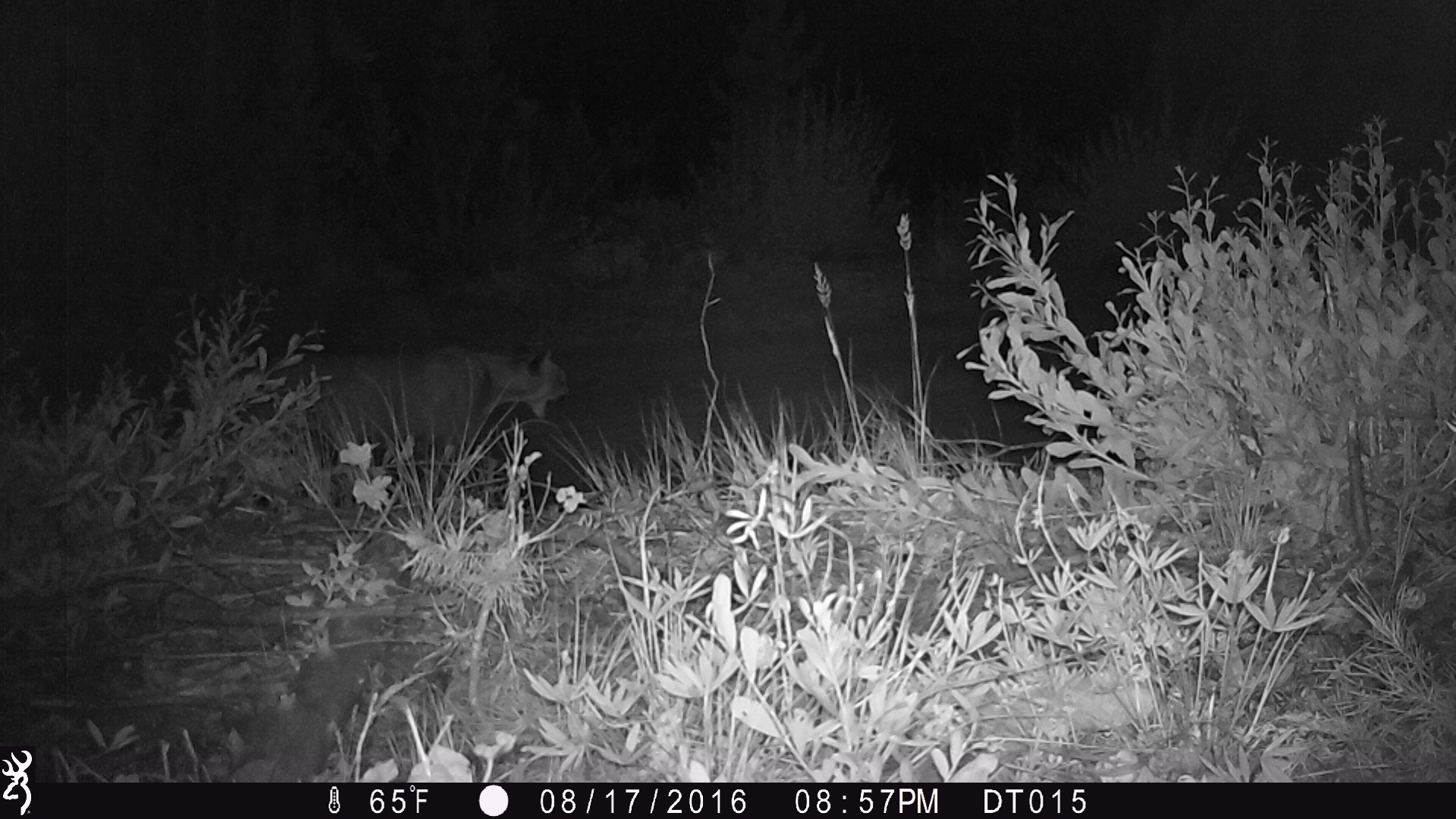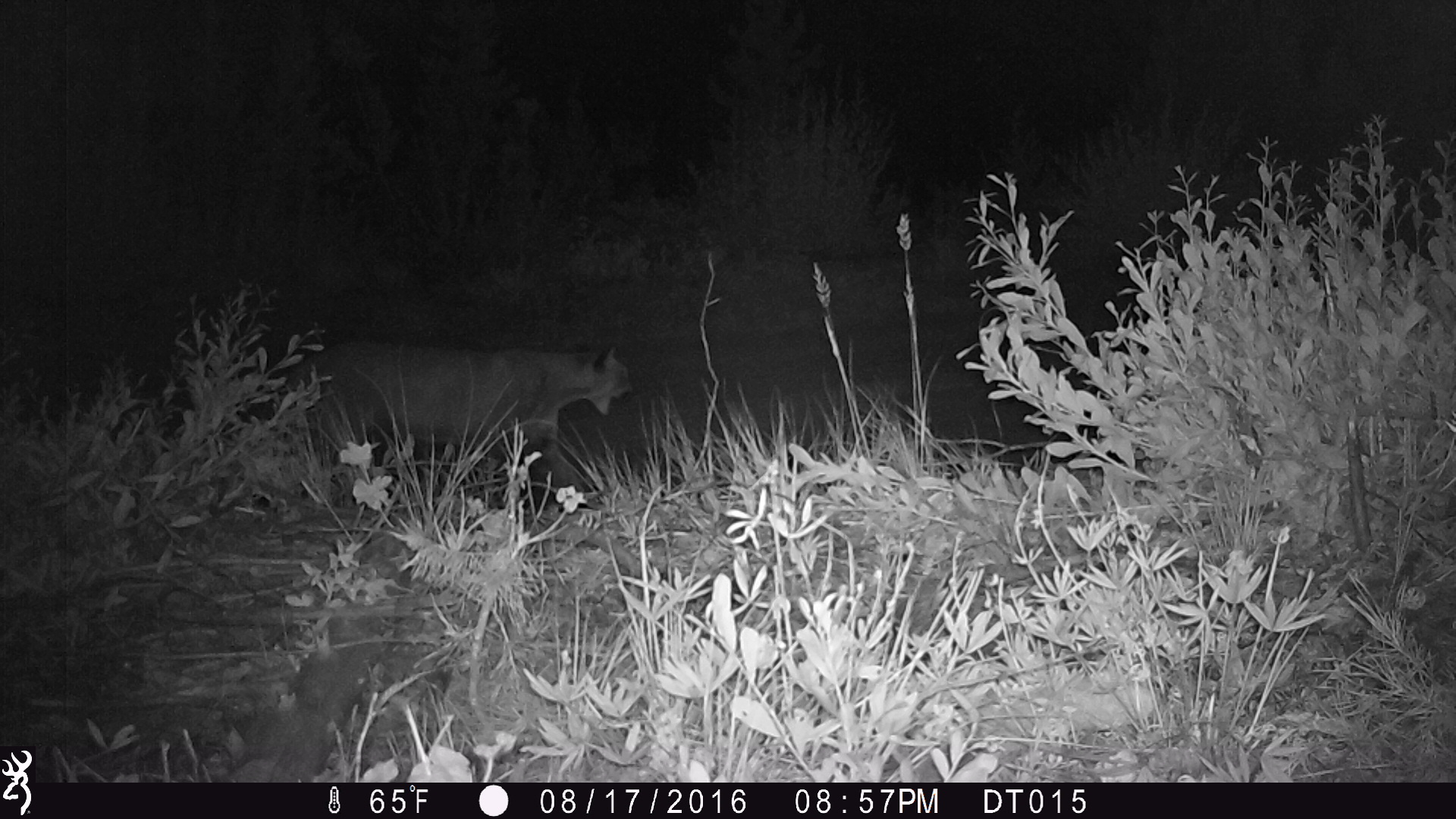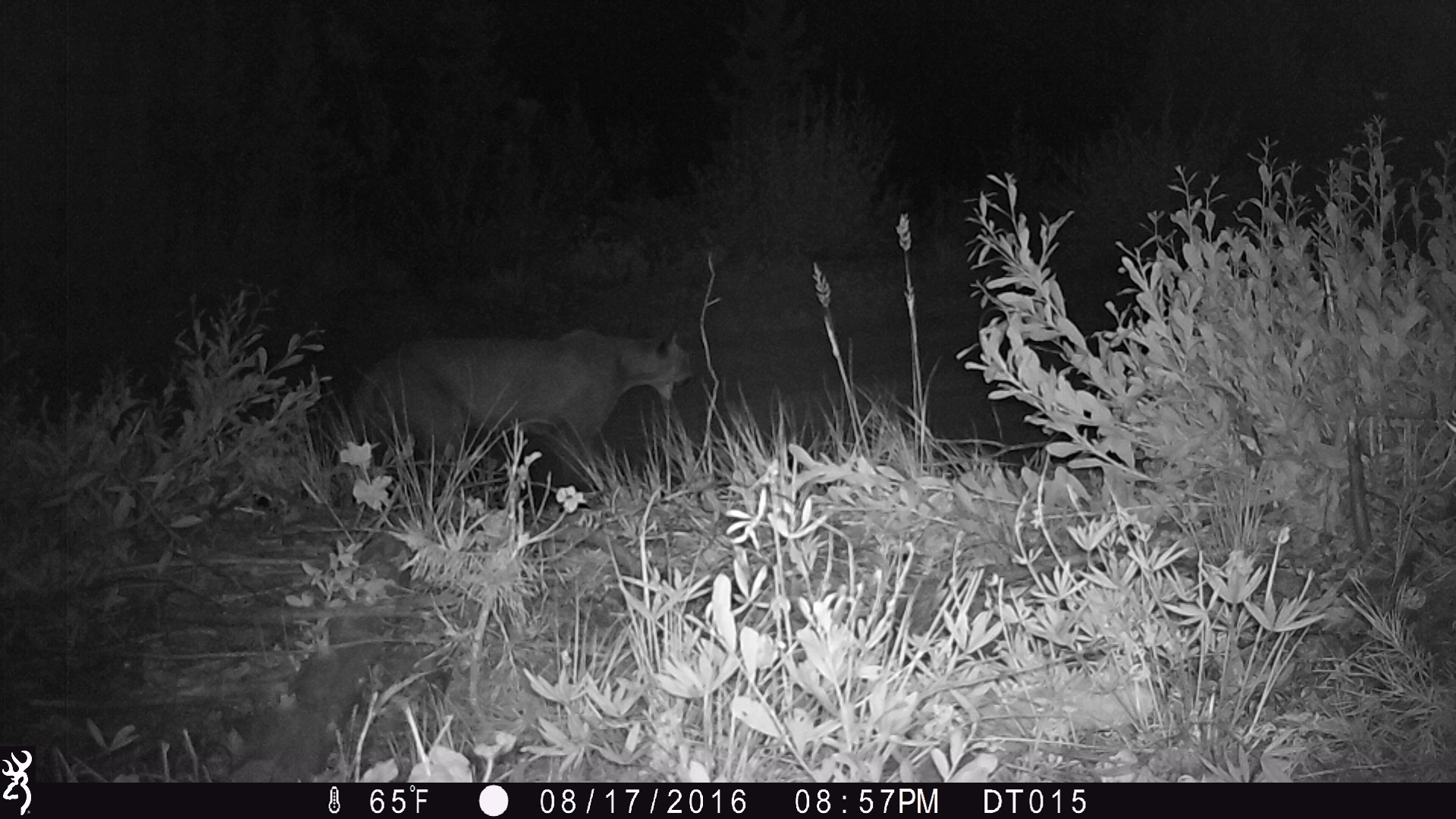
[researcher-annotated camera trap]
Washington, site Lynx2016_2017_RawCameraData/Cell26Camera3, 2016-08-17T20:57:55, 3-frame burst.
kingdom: Animalia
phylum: Chordata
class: Mammalia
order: Carnivora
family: Felidae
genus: Puma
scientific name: Puma concolor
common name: mountain lion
Puma concolor (mountain lion). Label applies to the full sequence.